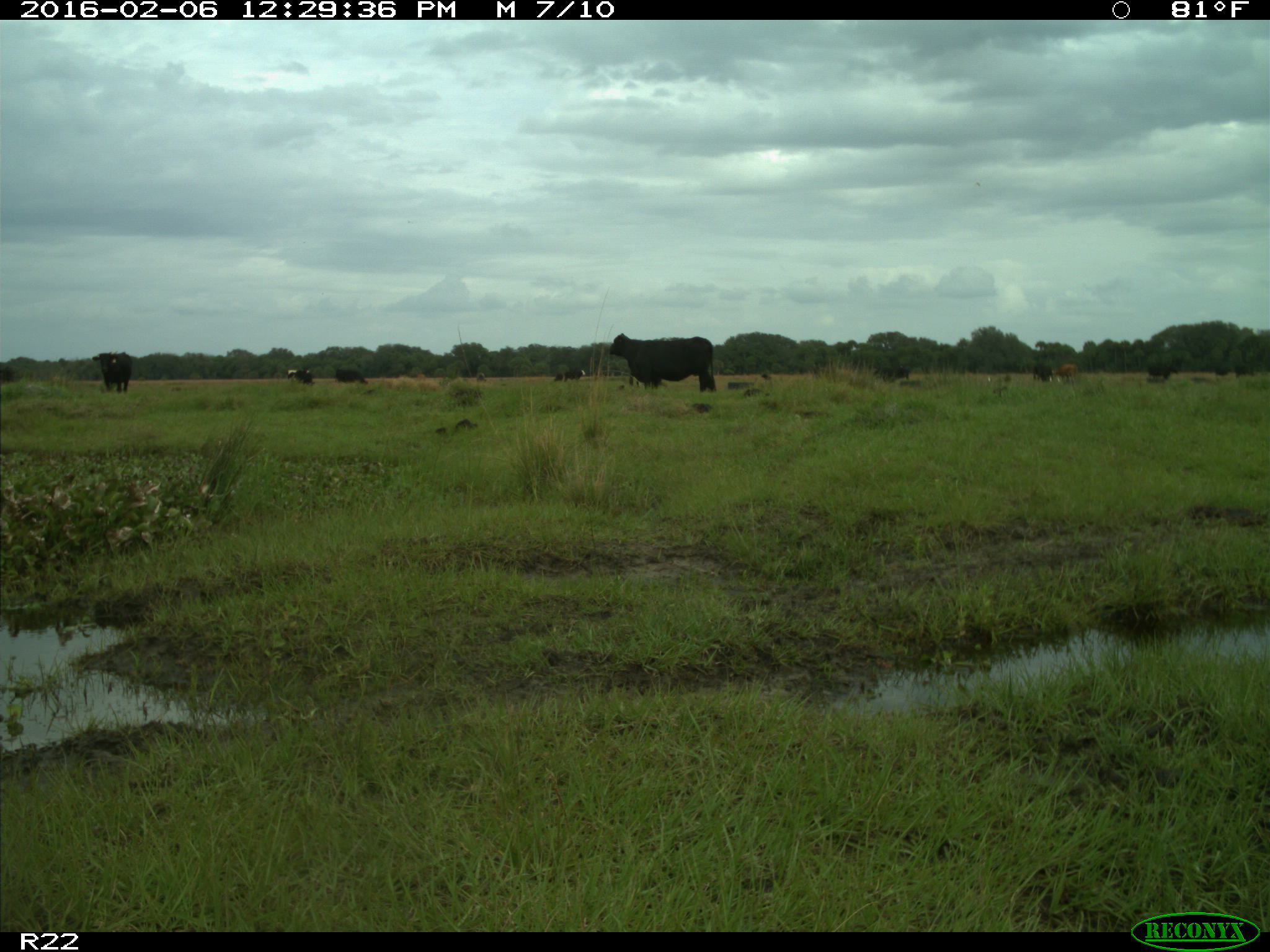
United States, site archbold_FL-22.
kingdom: Animalia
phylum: Chordata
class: Mammalia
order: Artiodactyla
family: Bovidae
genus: Bos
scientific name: Bos taurus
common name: domestic cow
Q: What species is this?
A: Bos taurus (domestic cow).